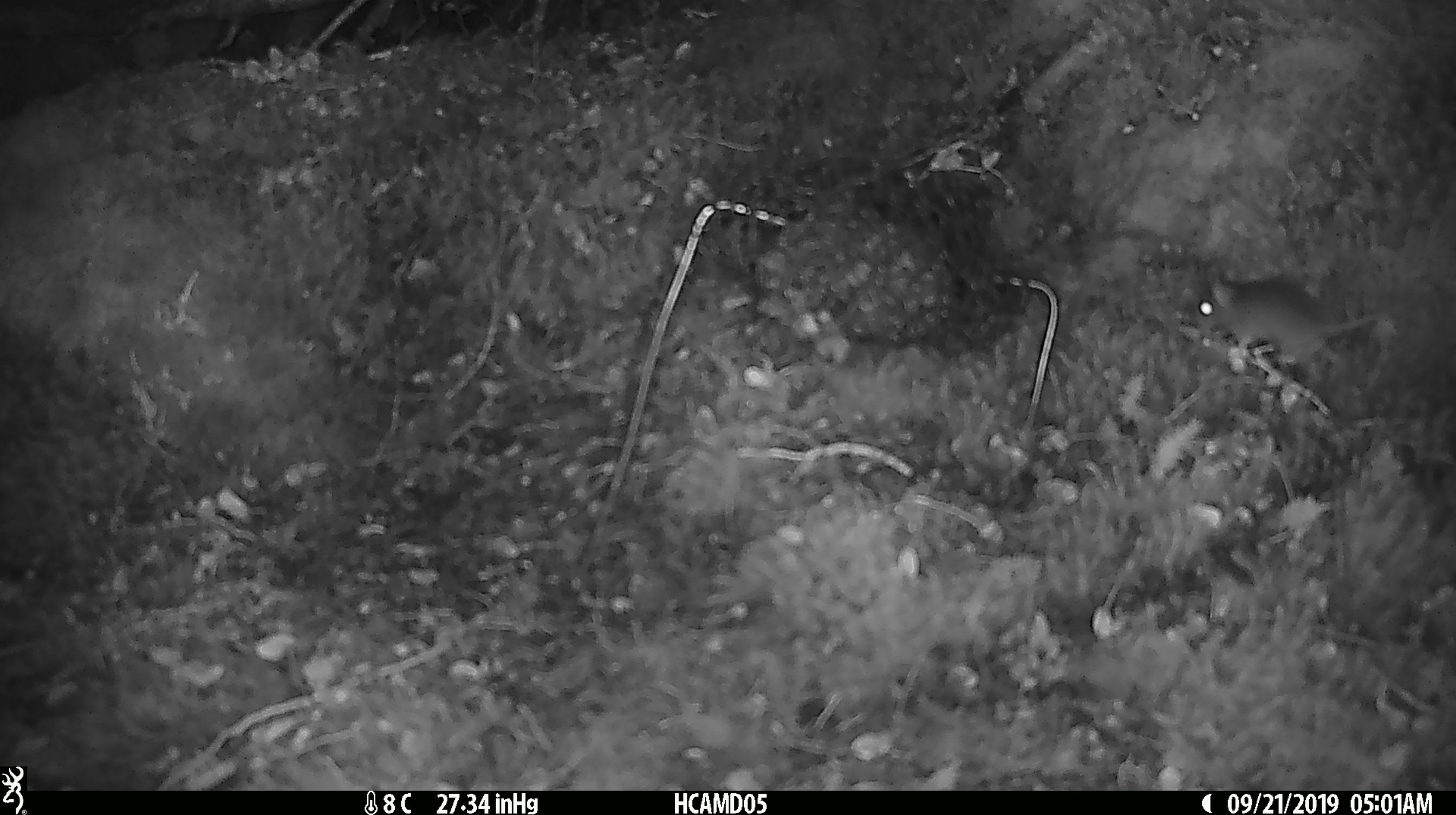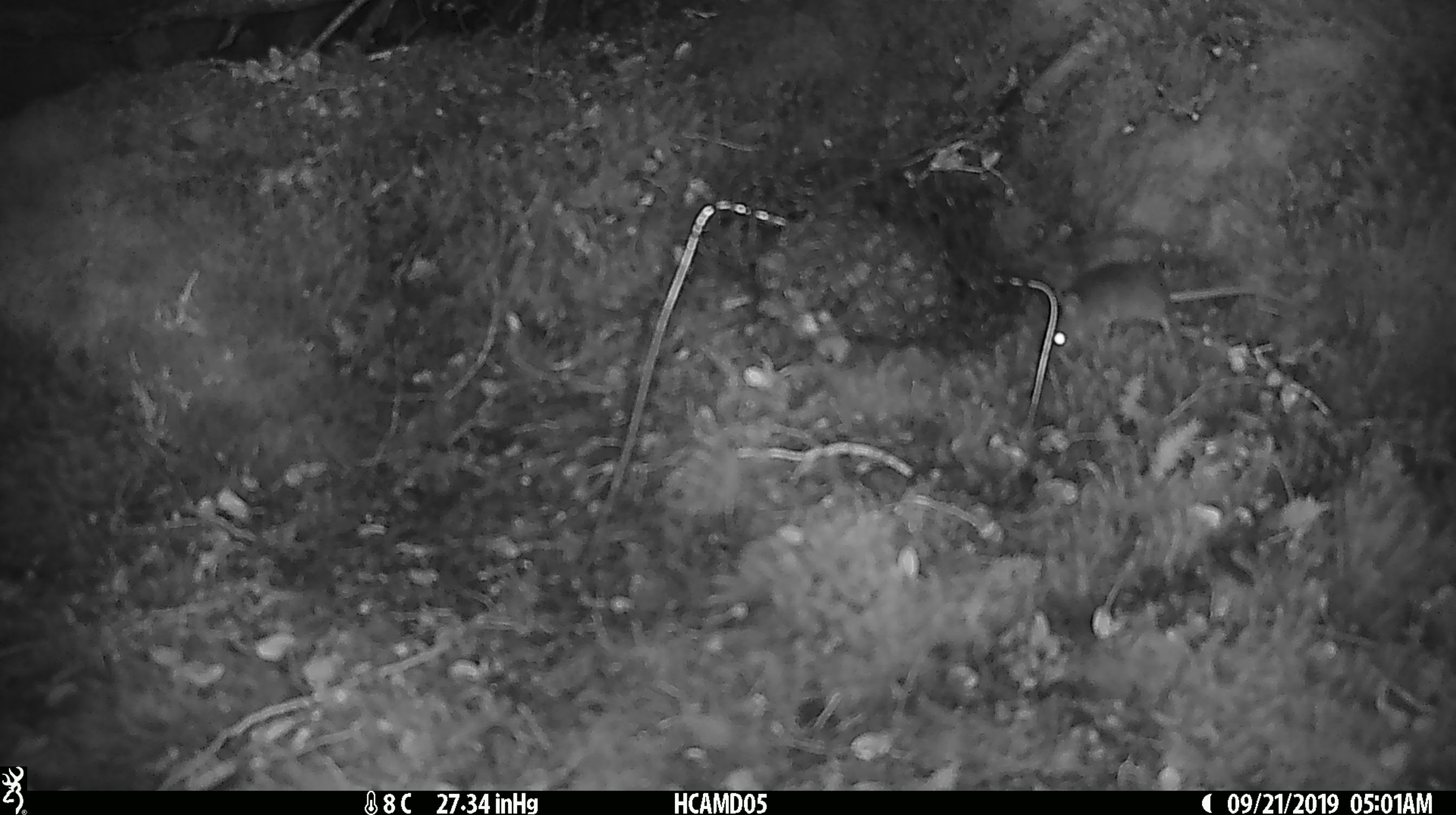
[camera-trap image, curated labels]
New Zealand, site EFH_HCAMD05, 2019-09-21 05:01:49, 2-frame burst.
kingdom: Animalia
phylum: Chordata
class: Mammalia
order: Rodentia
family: Muridae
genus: Mus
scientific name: Mus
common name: mouse